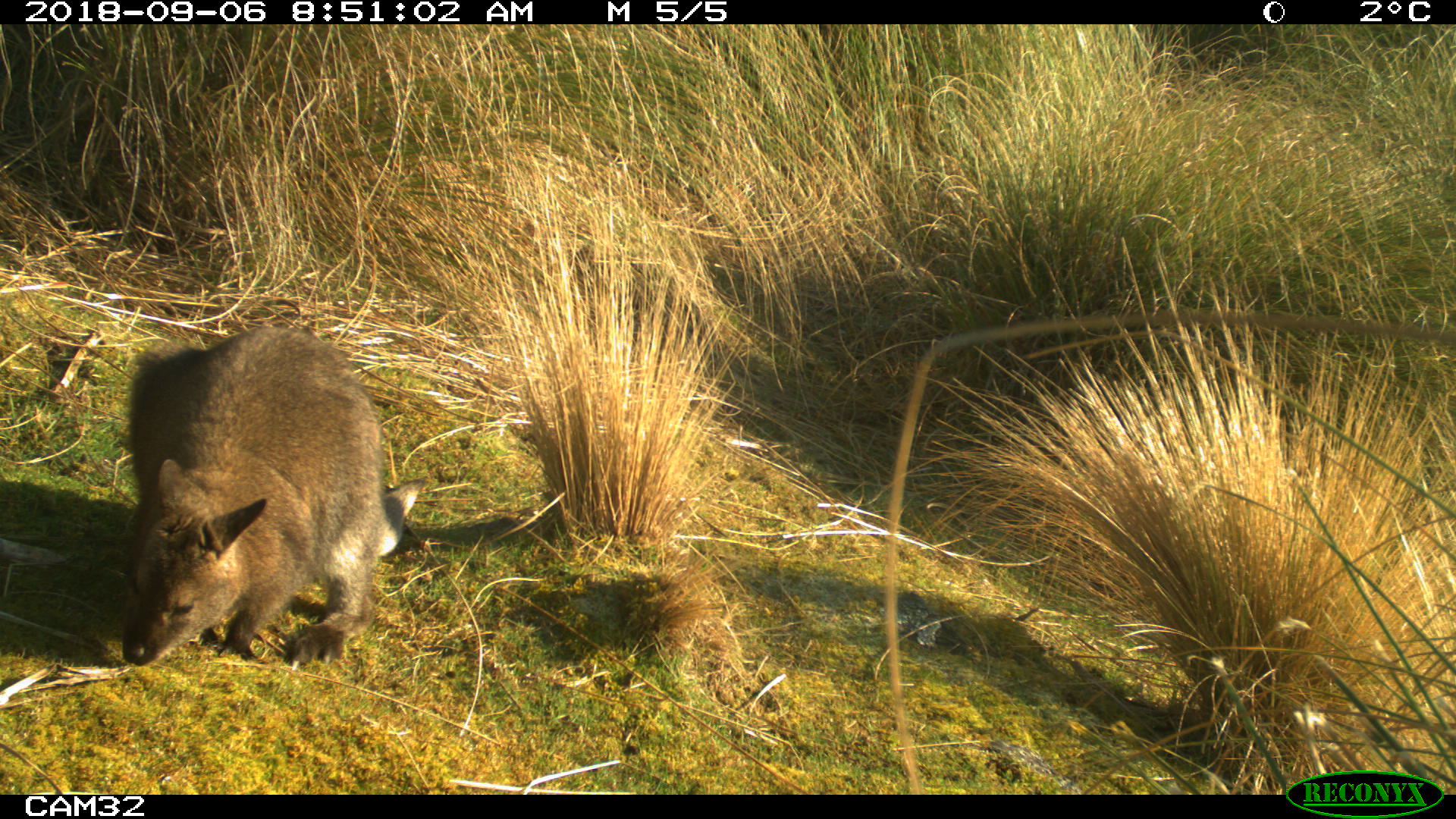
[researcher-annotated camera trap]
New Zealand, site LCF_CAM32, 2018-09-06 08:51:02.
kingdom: Animalia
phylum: Chordata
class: Mammalia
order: Diprotodontia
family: Macropodidae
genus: Notamacropus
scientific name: Notamacropus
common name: wallaby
Wallaby (Notamacropus).